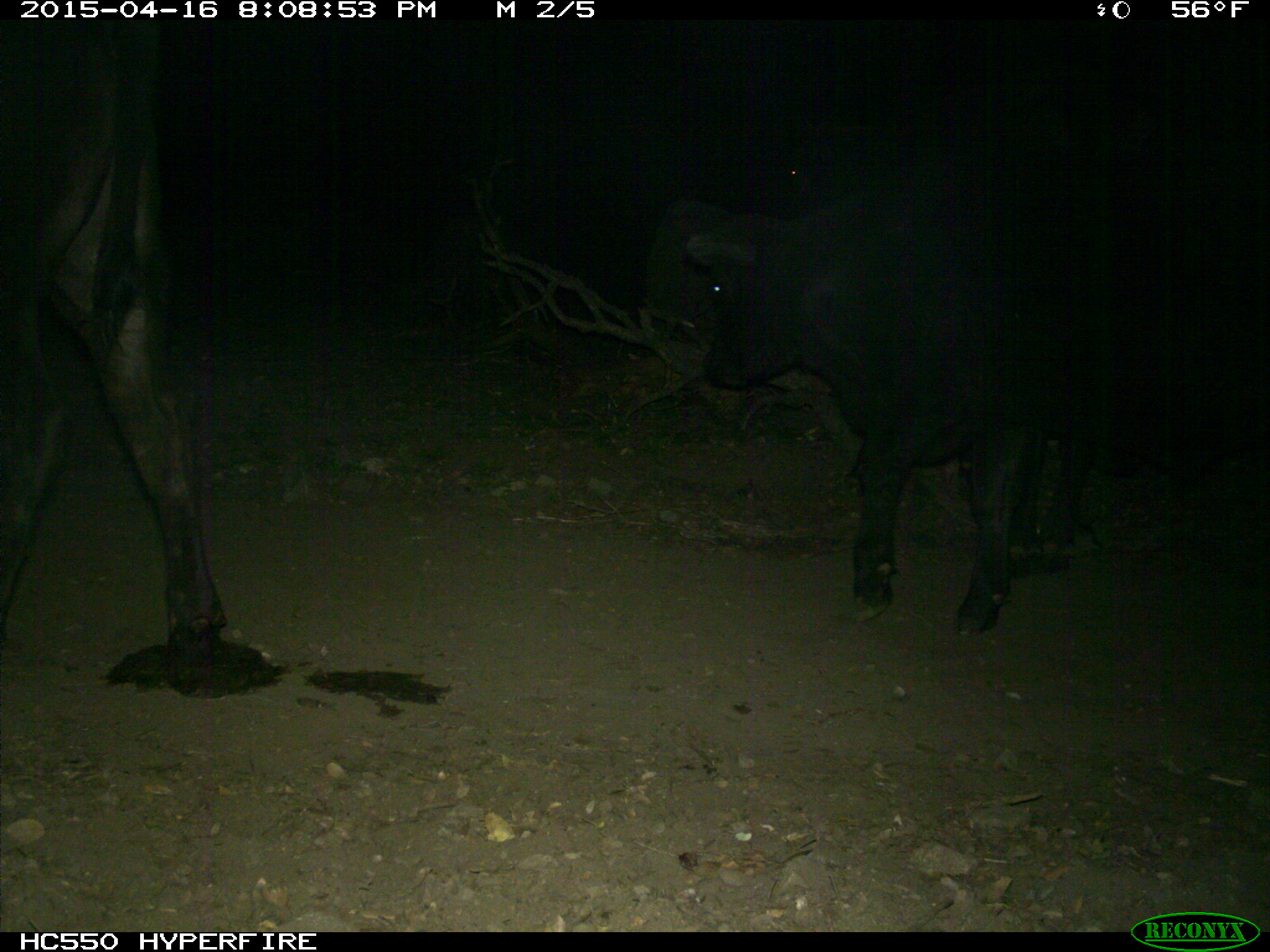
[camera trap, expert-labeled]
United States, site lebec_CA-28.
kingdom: Animalia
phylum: Chordata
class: Mammalia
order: Artiodactyla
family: Bovidae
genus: Bos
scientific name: Bos taurus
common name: domestic cow